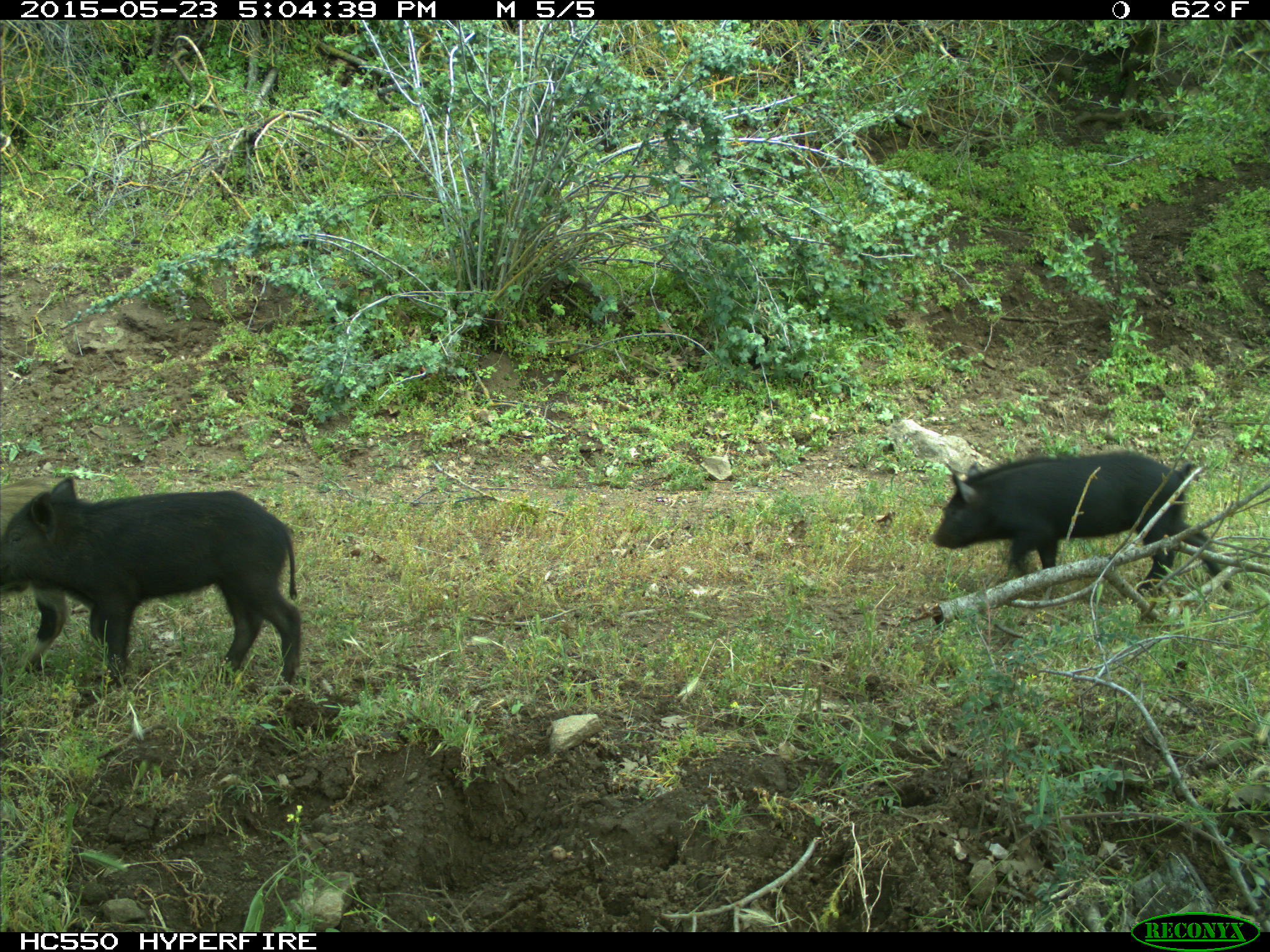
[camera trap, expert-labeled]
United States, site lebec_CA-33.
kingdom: Animalia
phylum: Chordata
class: Mammalia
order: Artiodactyla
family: Suidae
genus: Sus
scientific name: Sus scrofa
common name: wild boar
Sus scrofa (wild boar).